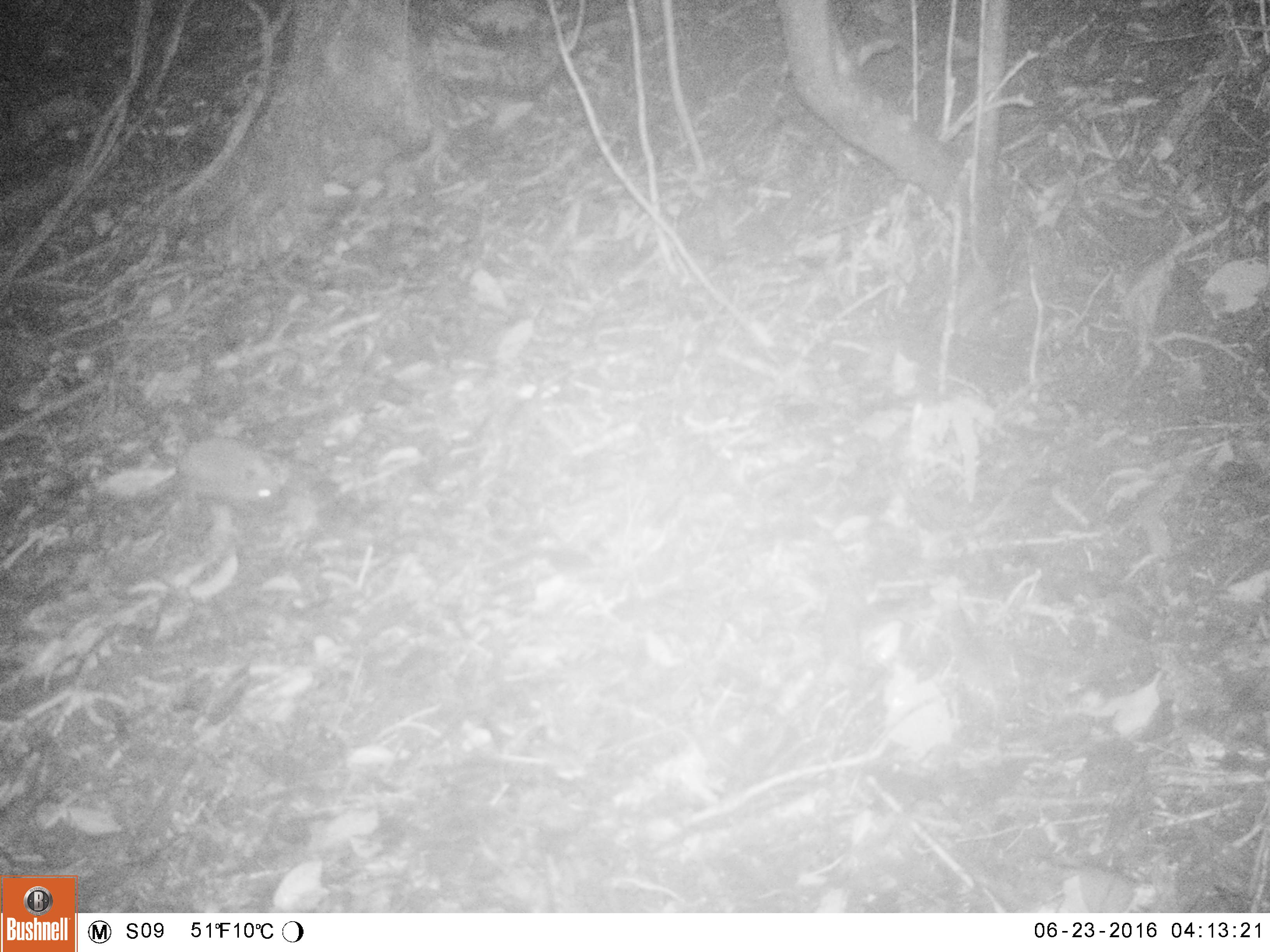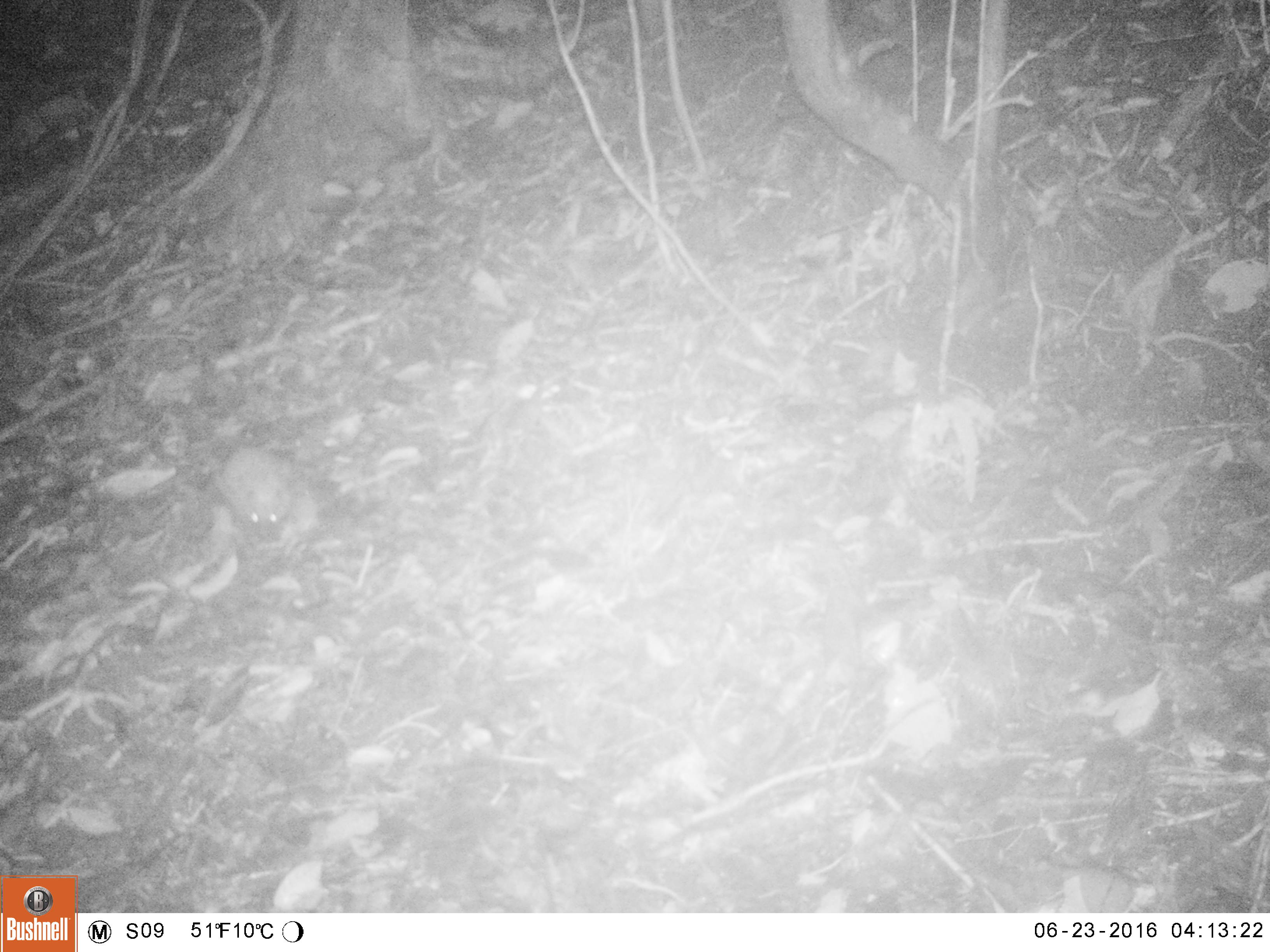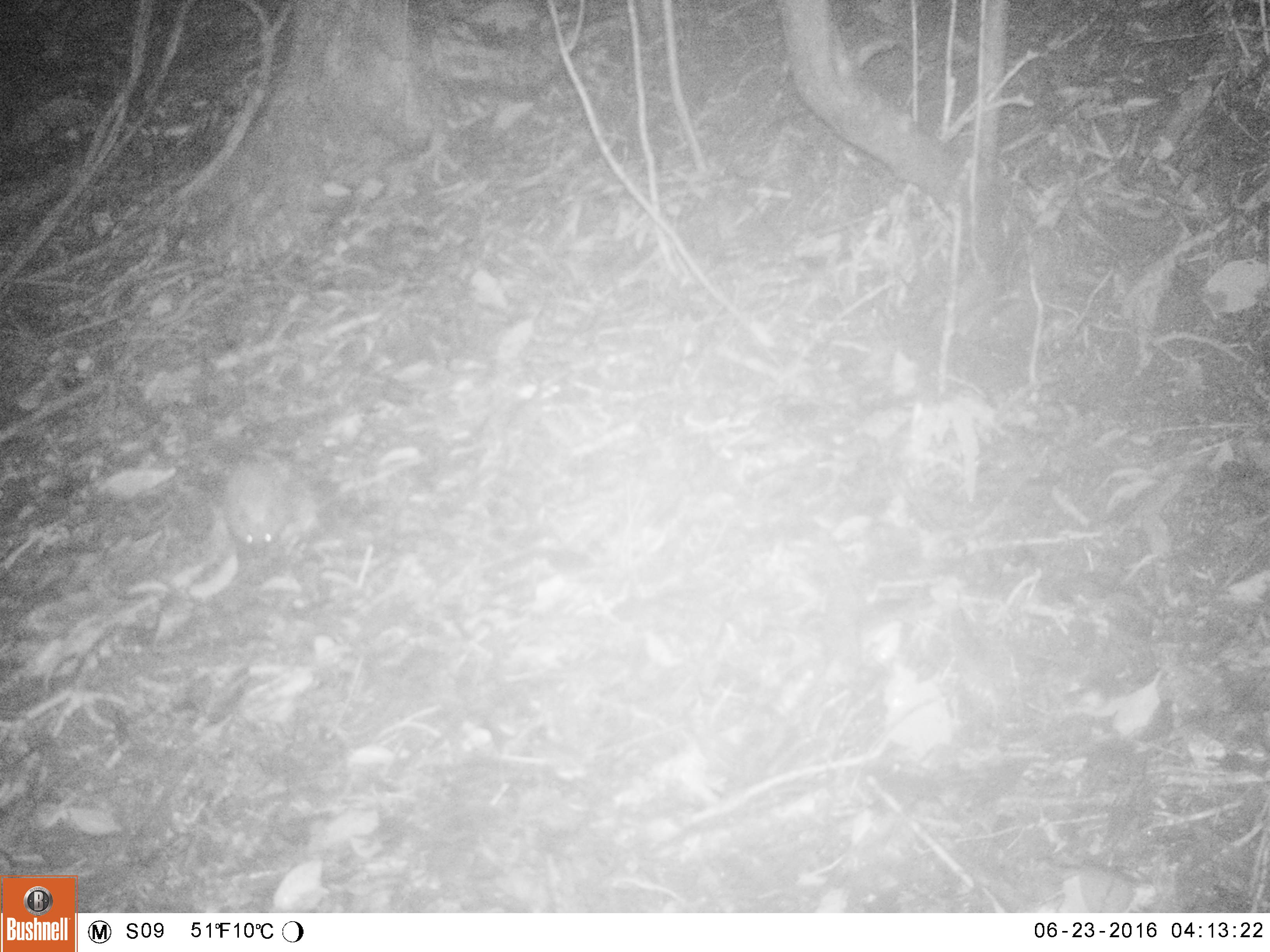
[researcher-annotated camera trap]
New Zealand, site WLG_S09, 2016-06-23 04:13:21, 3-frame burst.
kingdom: Animalia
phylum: Chordata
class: Mammalia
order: Eulipotyphla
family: Erinaceidae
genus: Erinaceus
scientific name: Erinaceus europaeus europaeus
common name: european hedgehog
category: hedgehog